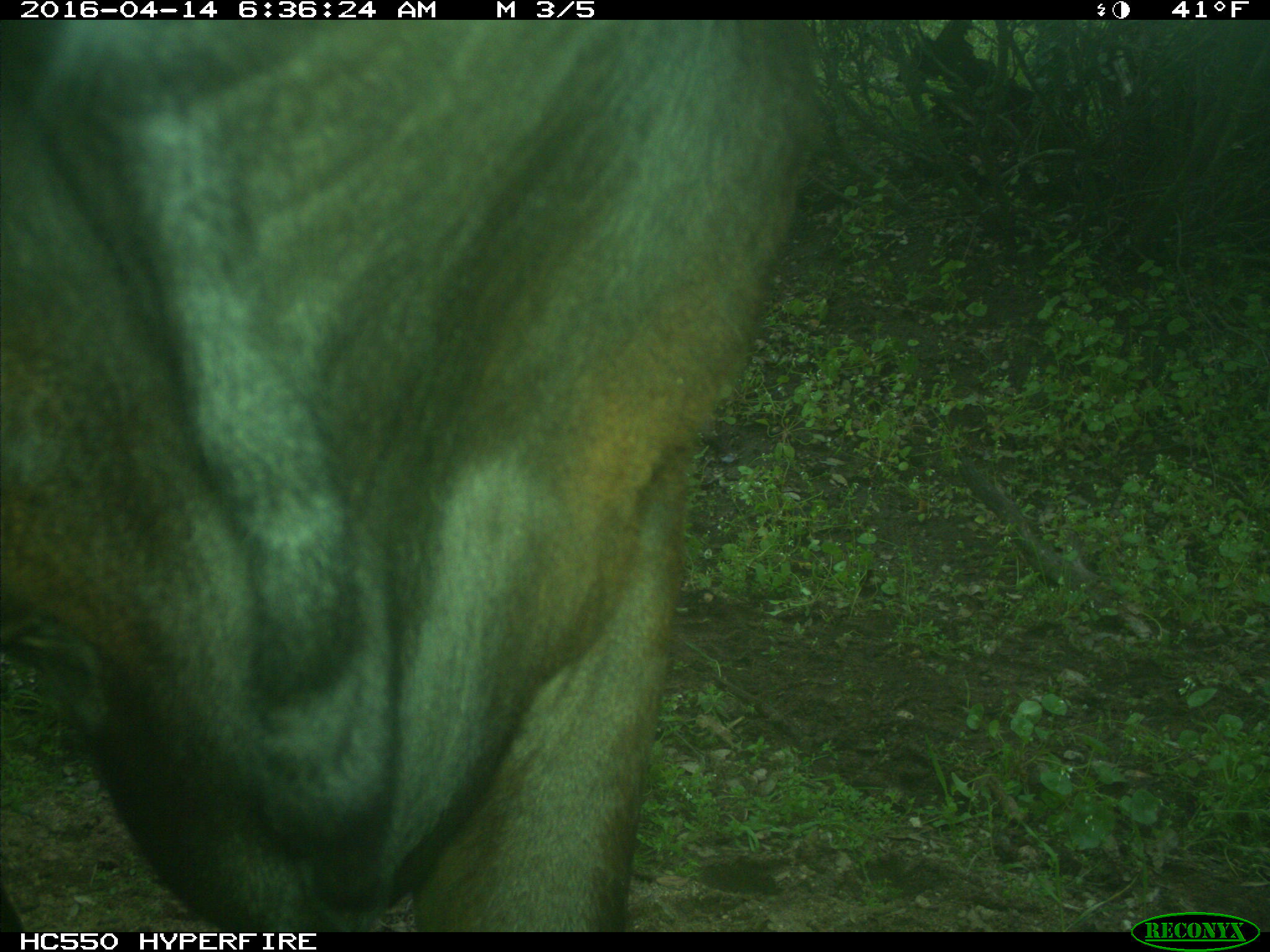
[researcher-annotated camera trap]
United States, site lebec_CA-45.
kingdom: Animalia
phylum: Chordata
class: Mammalia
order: Artiodactyla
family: Bovidae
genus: Bos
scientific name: Bos taurus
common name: domestic cow